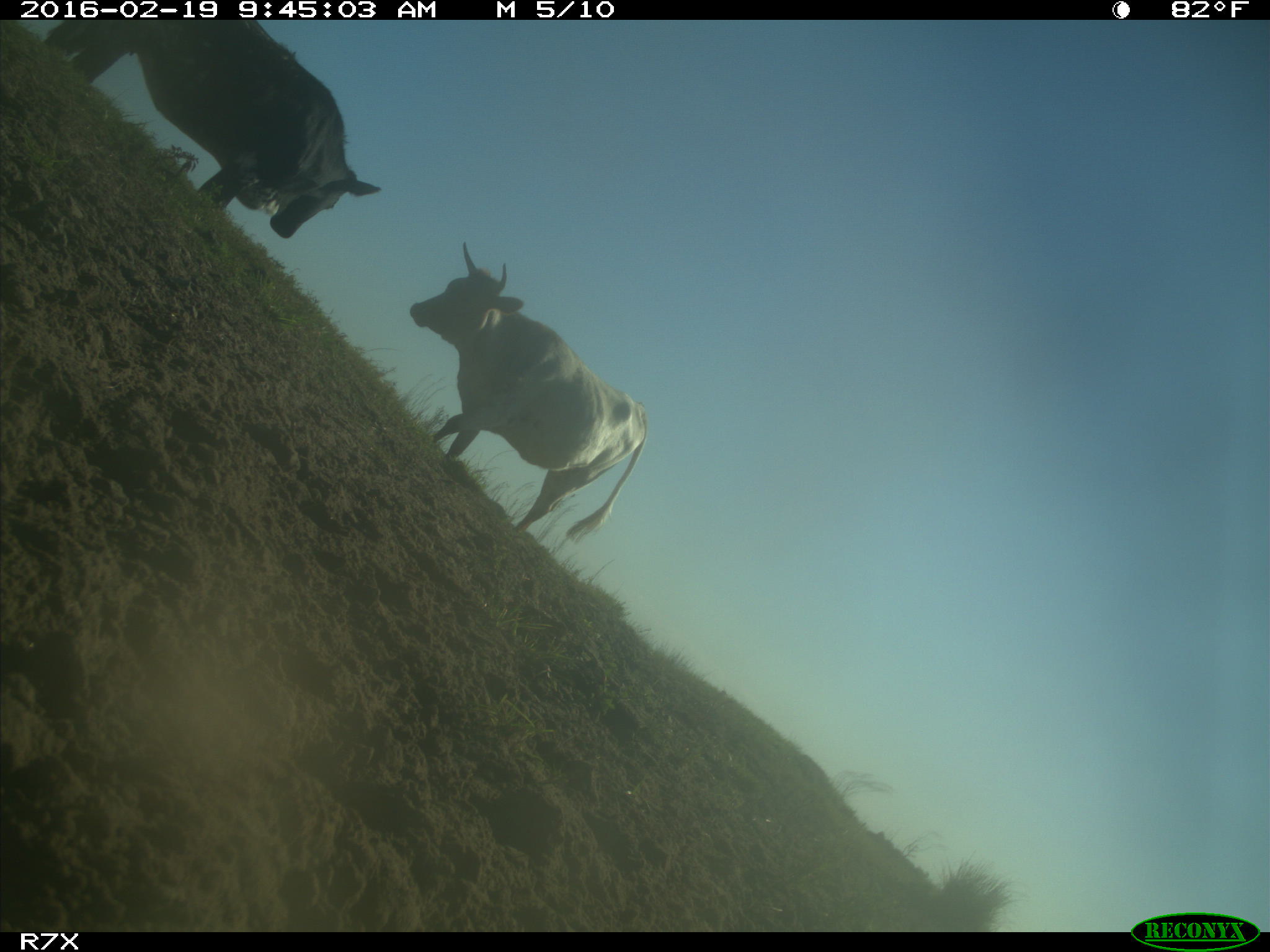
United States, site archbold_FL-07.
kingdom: Animalia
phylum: Chordata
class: Mammalia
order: Artiodactyla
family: Bovidae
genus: Bos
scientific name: Bos taurus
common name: domestic cow